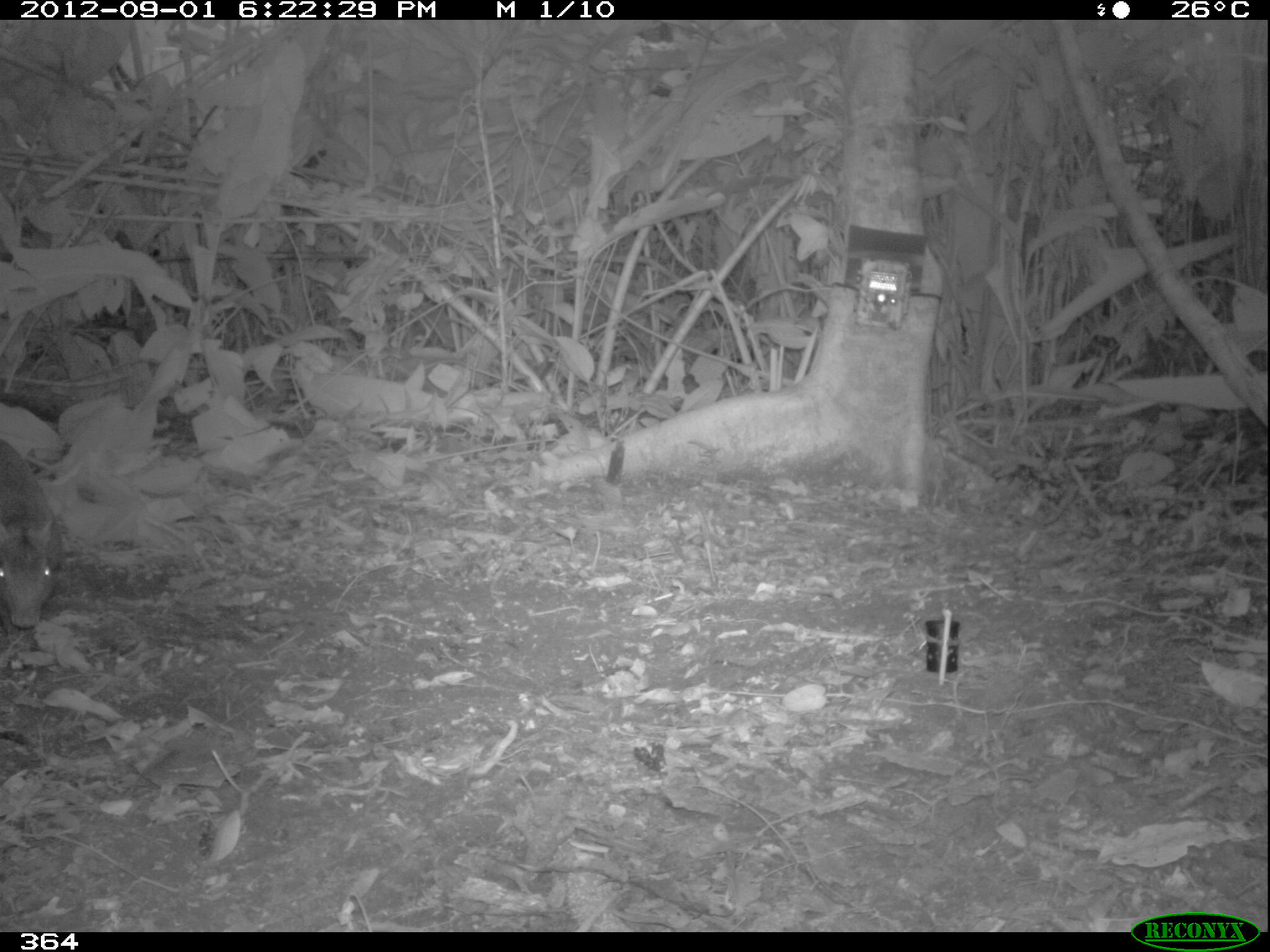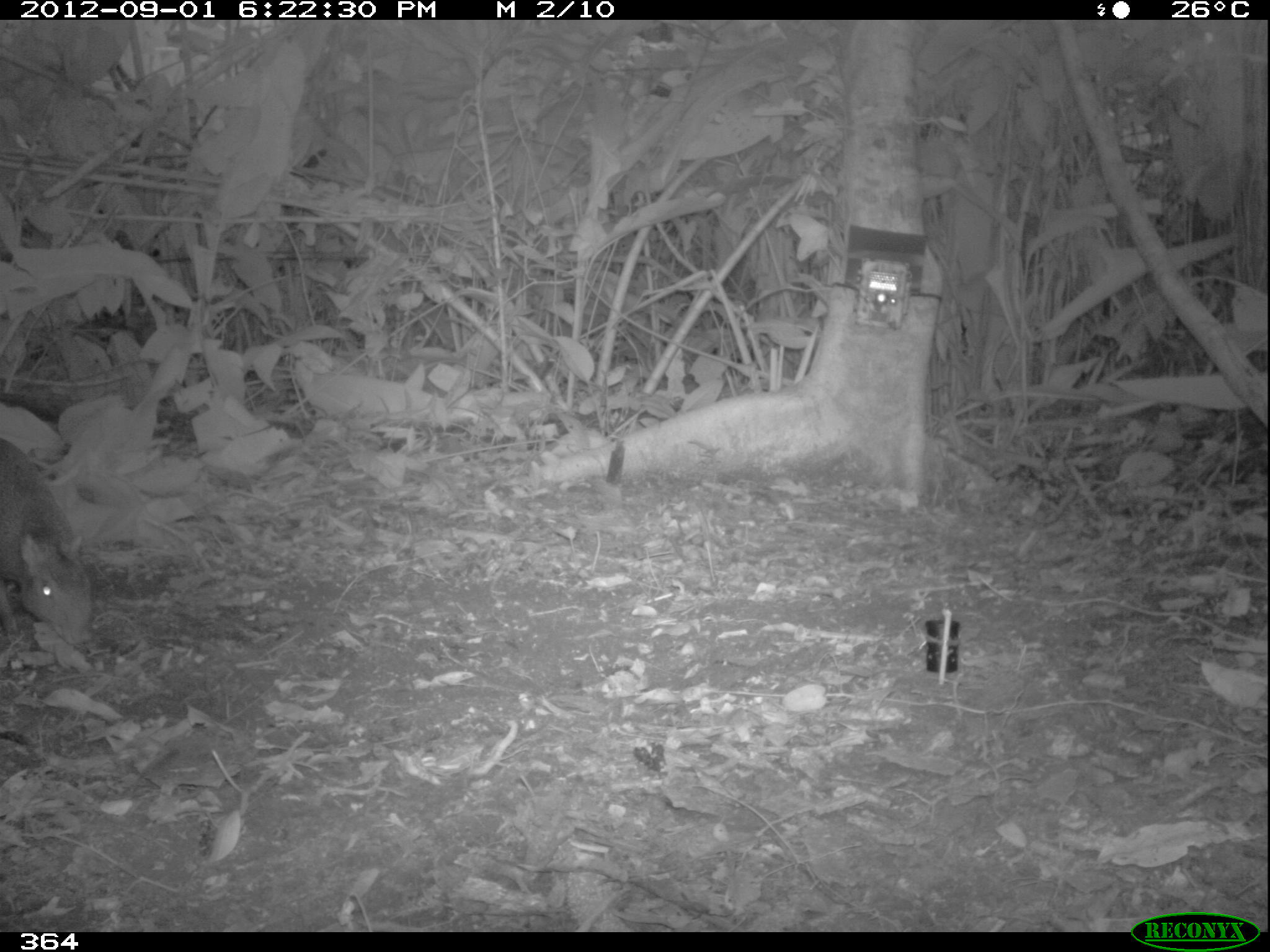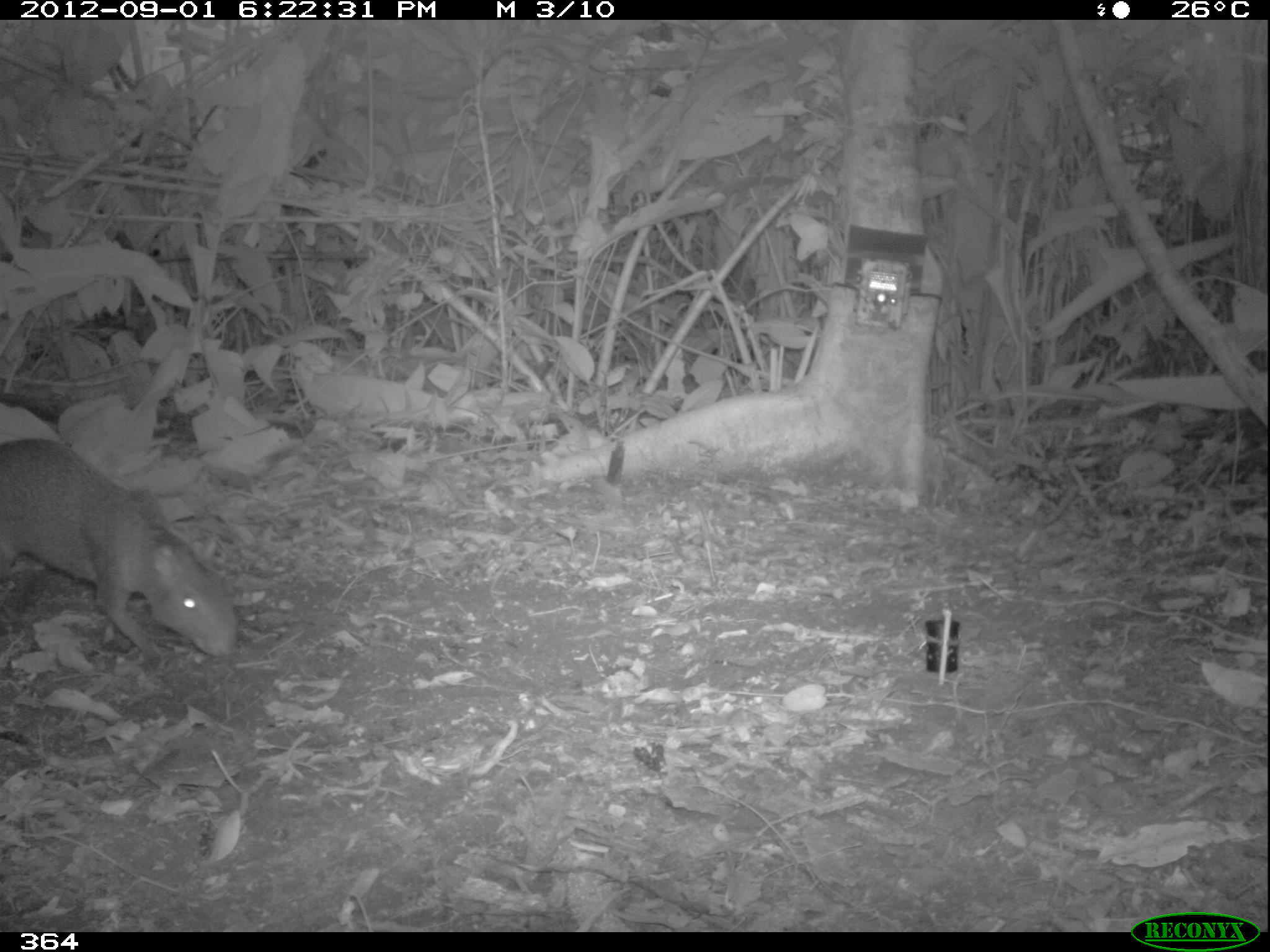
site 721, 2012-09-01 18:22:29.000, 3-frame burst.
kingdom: Animalia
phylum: Chordata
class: Mammalia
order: Rodentia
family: Dasyproctidae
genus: Dasyprocta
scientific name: Dasyprocta punctata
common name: central american agouti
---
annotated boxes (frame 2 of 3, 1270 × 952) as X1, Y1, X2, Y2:
dasyprocta punctata: 0, 435, 94, 651